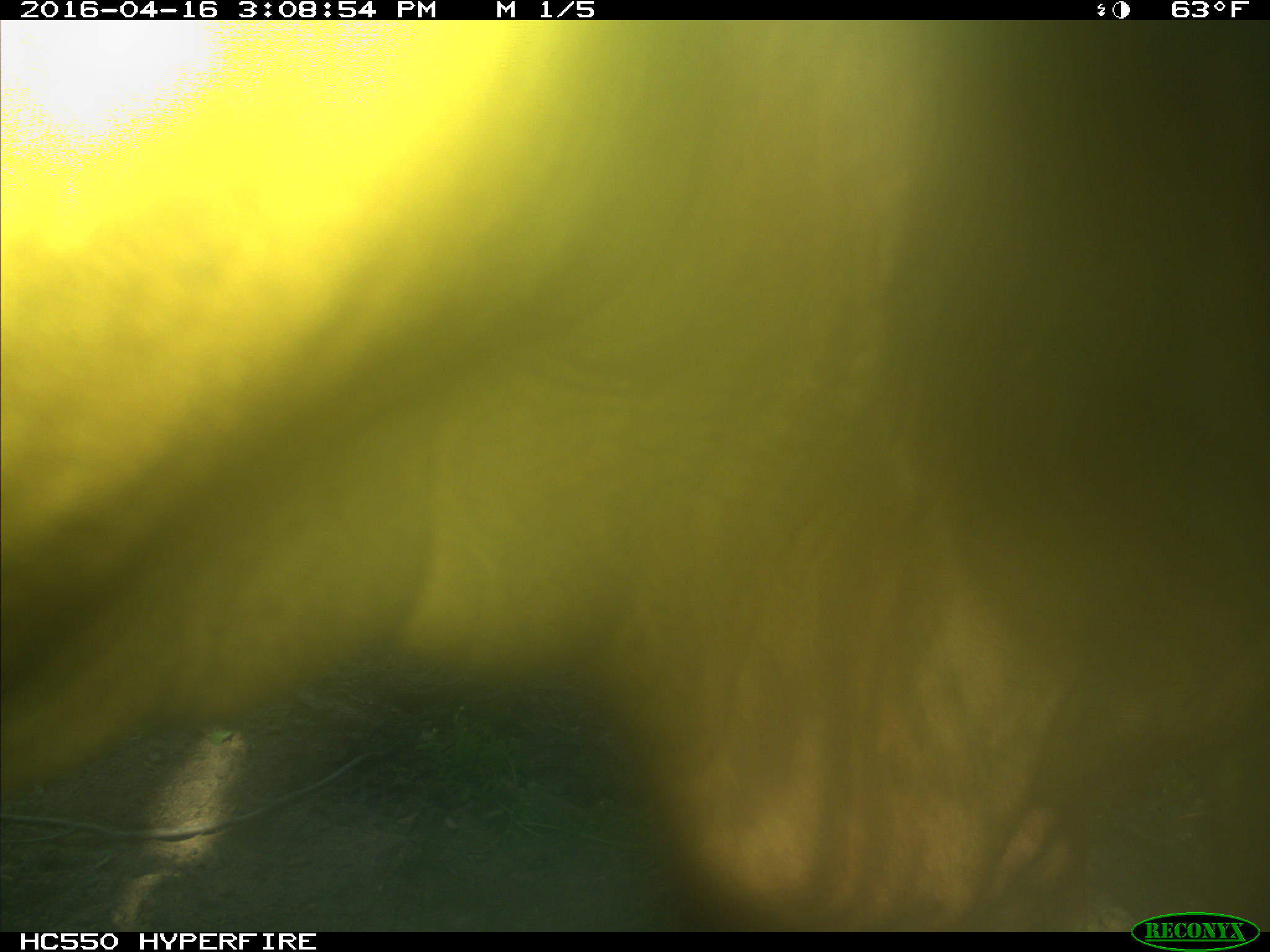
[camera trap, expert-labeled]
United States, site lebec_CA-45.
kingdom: Animalia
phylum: Chordata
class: Mammalia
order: Artiodactyla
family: Bovidae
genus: Bos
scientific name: Bos taurus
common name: domestic cow